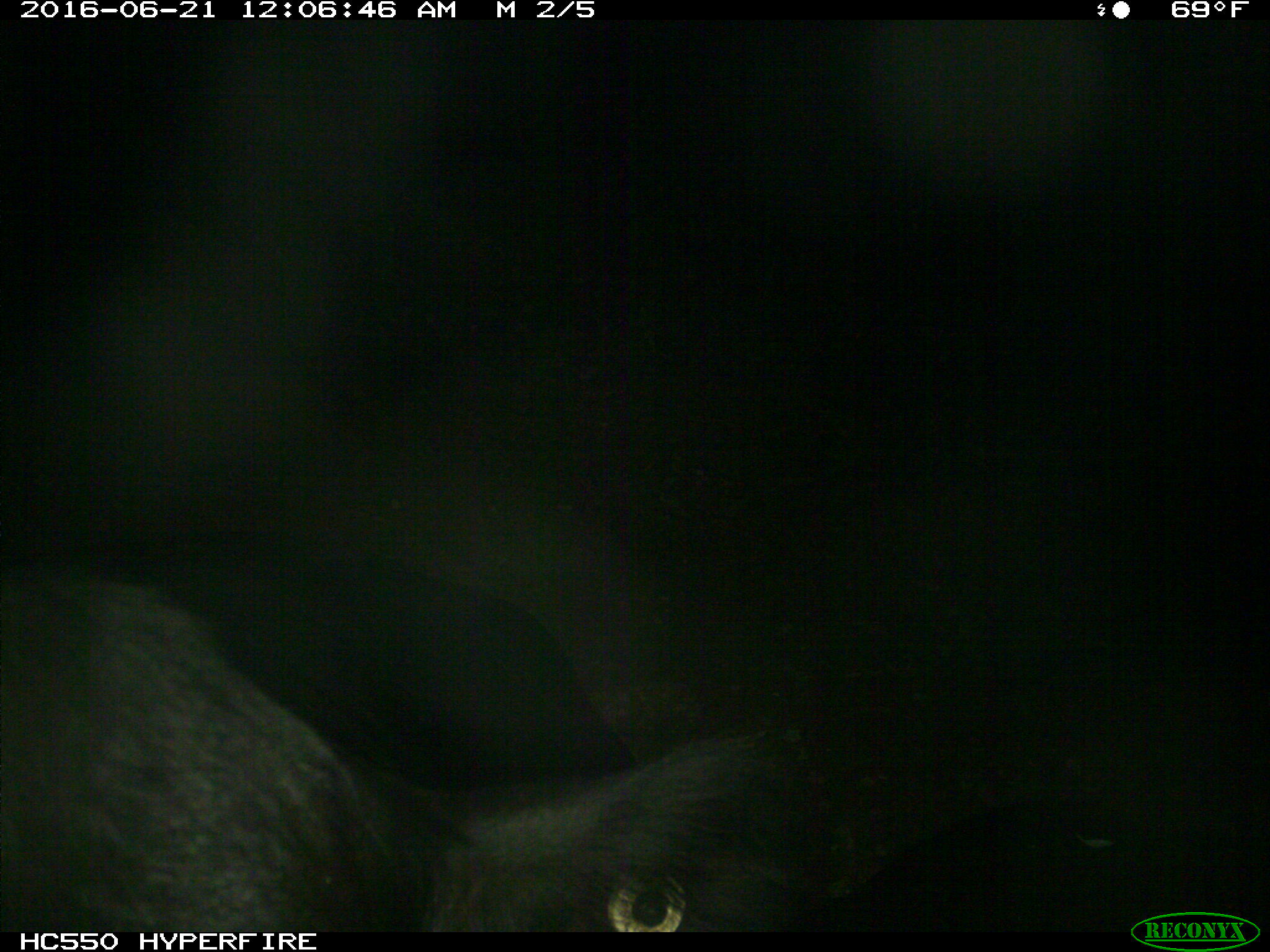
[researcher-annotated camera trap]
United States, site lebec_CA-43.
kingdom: Animalia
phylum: Chordata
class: Mammalia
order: Artiodactyla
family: Bovidae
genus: Bos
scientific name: Bos taurus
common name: domestic cow